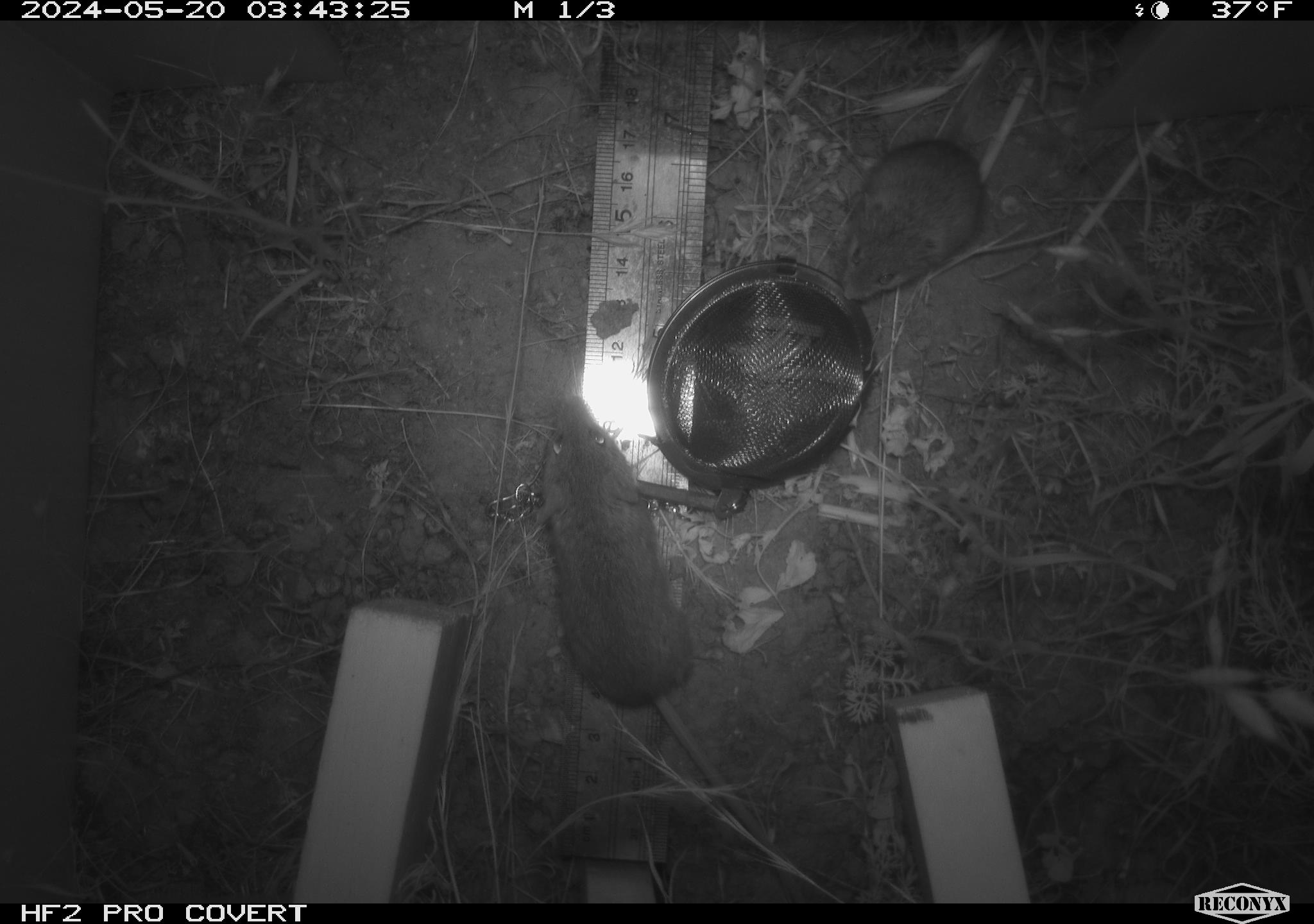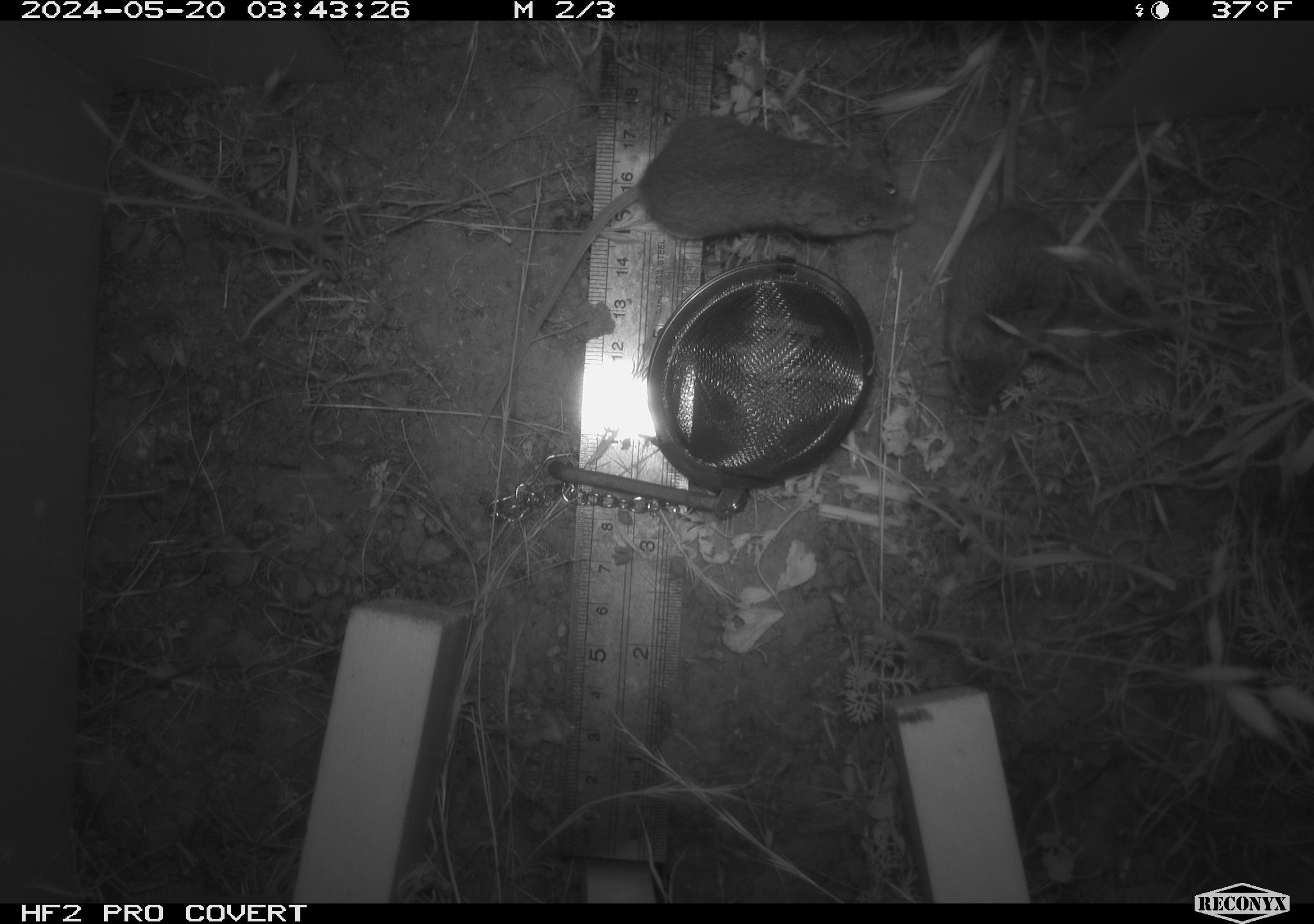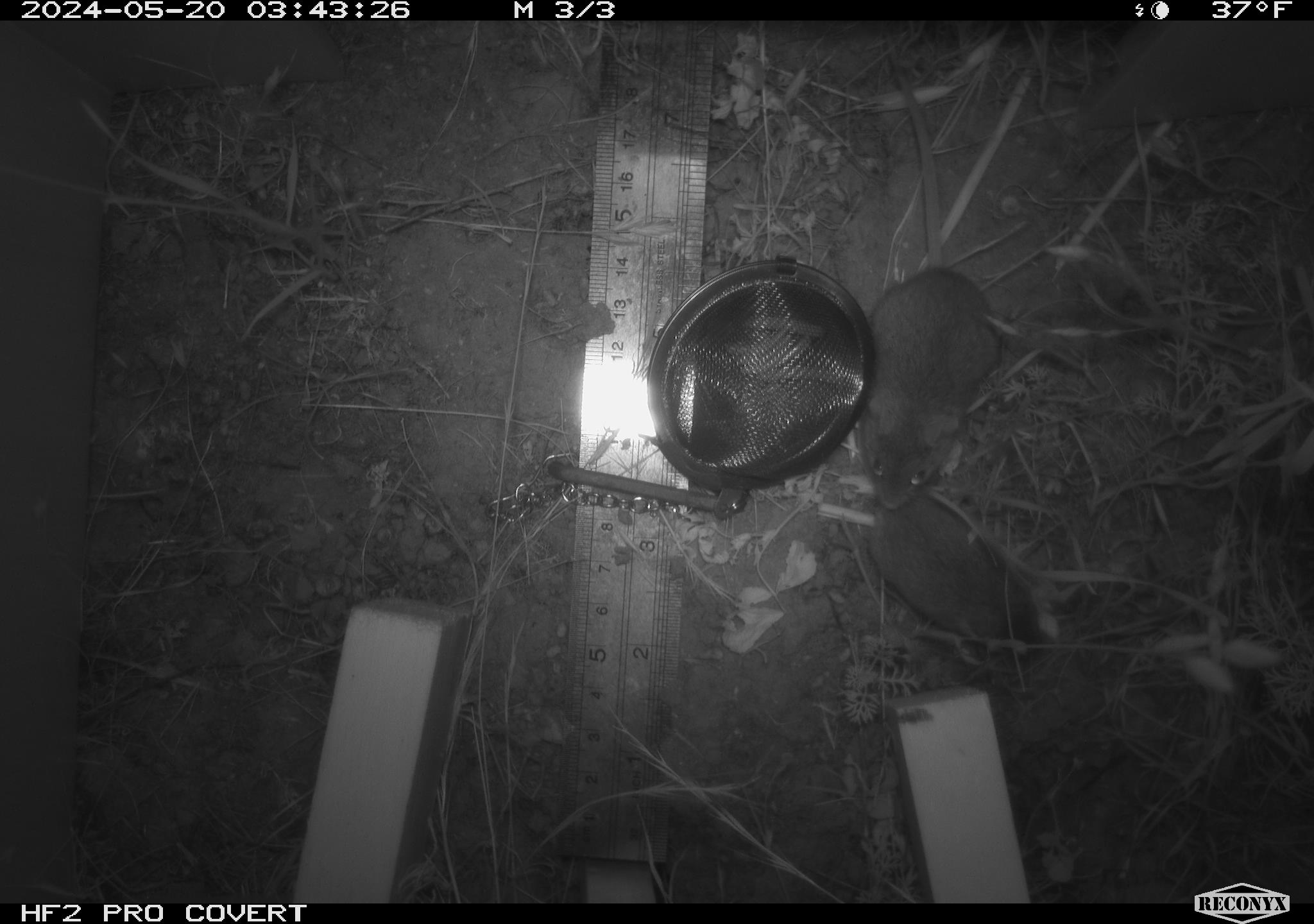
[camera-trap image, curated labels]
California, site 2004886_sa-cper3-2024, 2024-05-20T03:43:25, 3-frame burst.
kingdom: Animalia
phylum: Chordata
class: Mammalia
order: Rodentia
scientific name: Rodentia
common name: rodent